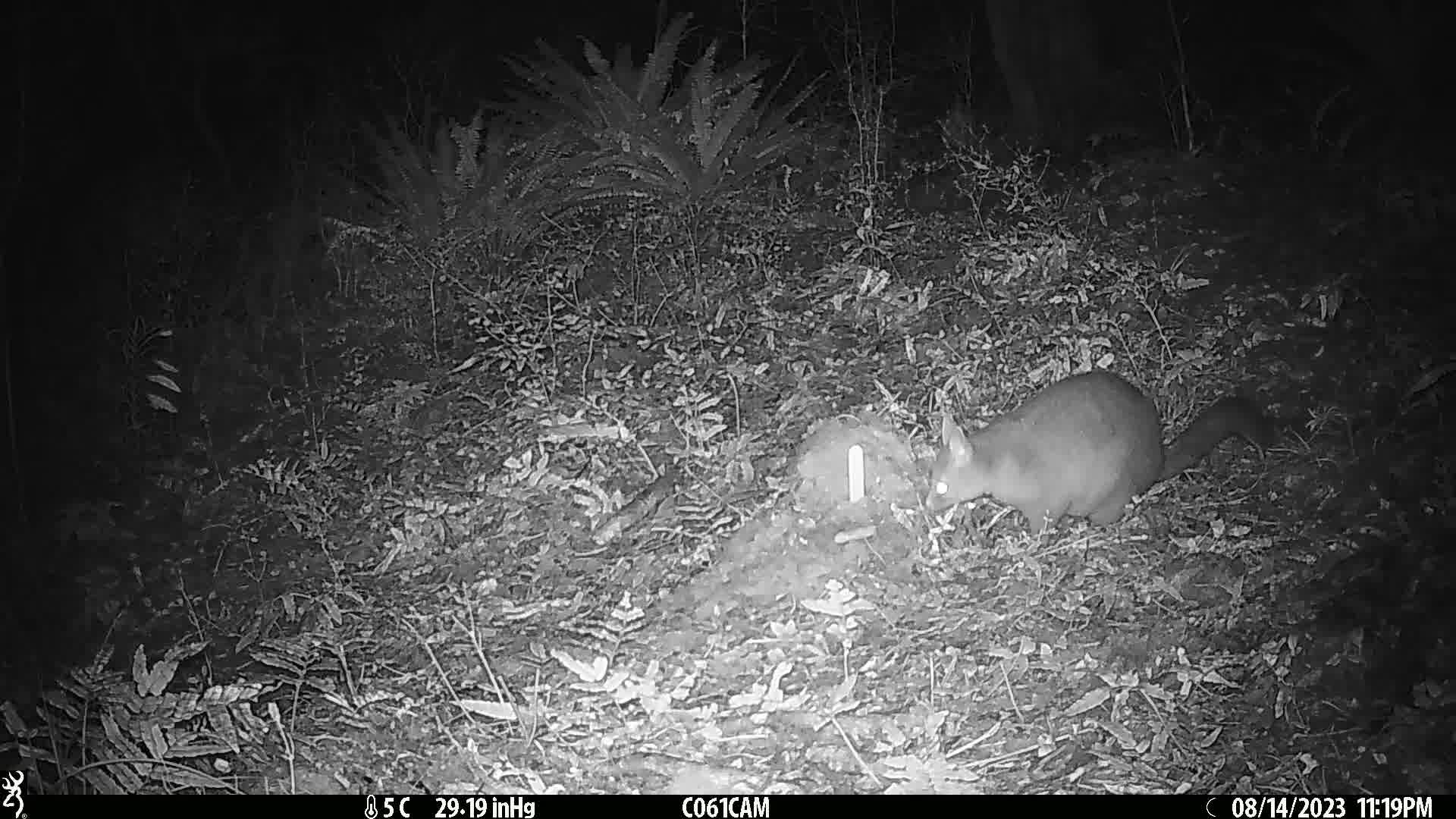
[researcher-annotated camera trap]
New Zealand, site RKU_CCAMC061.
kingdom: Animalia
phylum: Chordata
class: Mammalia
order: Diprotodontia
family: Phalangeridae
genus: Trichosurus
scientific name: Trichosurus vulpecula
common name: common brushtail possum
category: possum